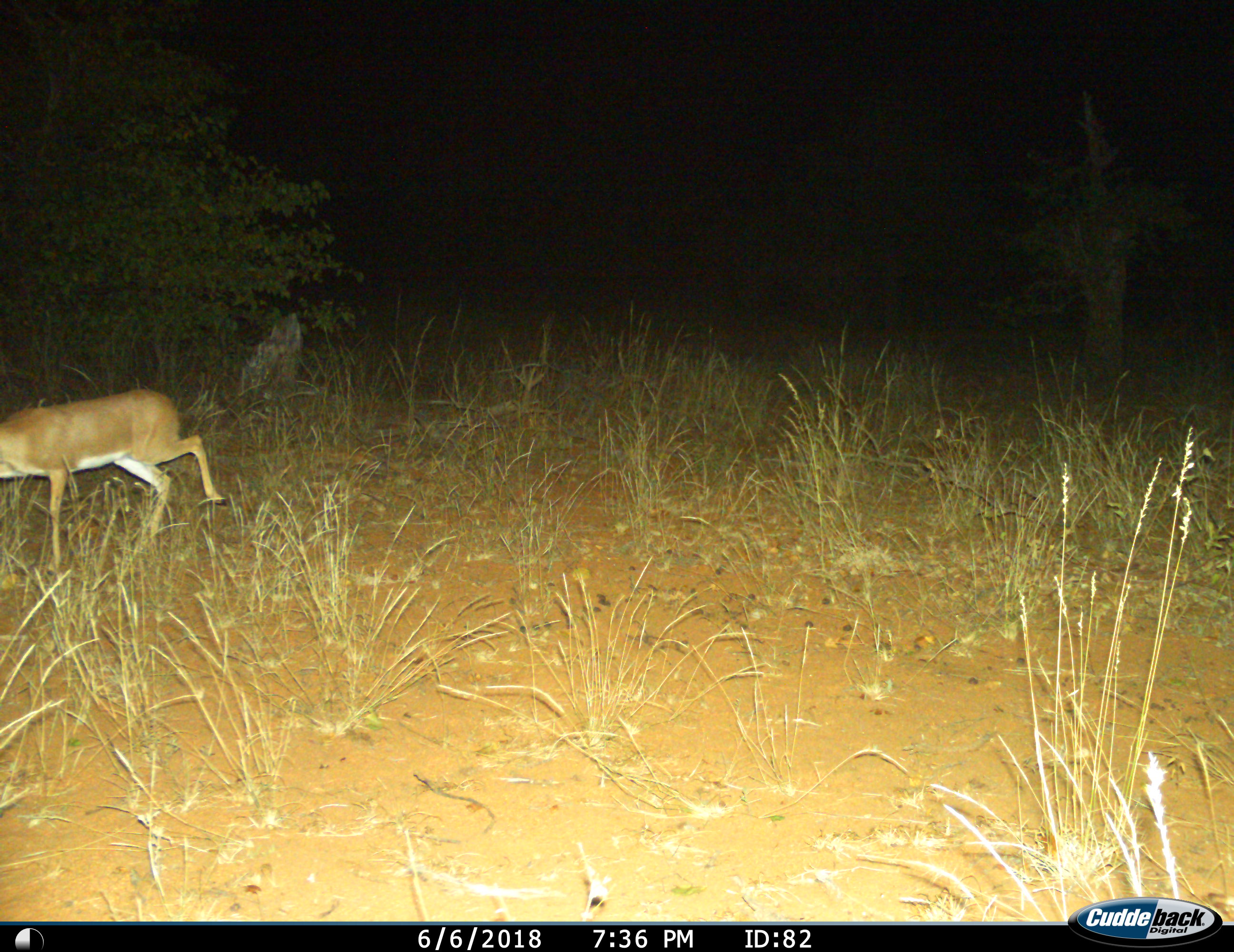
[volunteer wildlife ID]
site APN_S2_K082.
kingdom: Animalia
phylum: Chordata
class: Mammalia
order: Artiodactyla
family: Bovidae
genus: Raphicerus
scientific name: Raphicerus campestris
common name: steenbok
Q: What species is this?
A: Steenbok (Raphicerus campestris).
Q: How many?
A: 1.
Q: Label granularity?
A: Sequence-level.